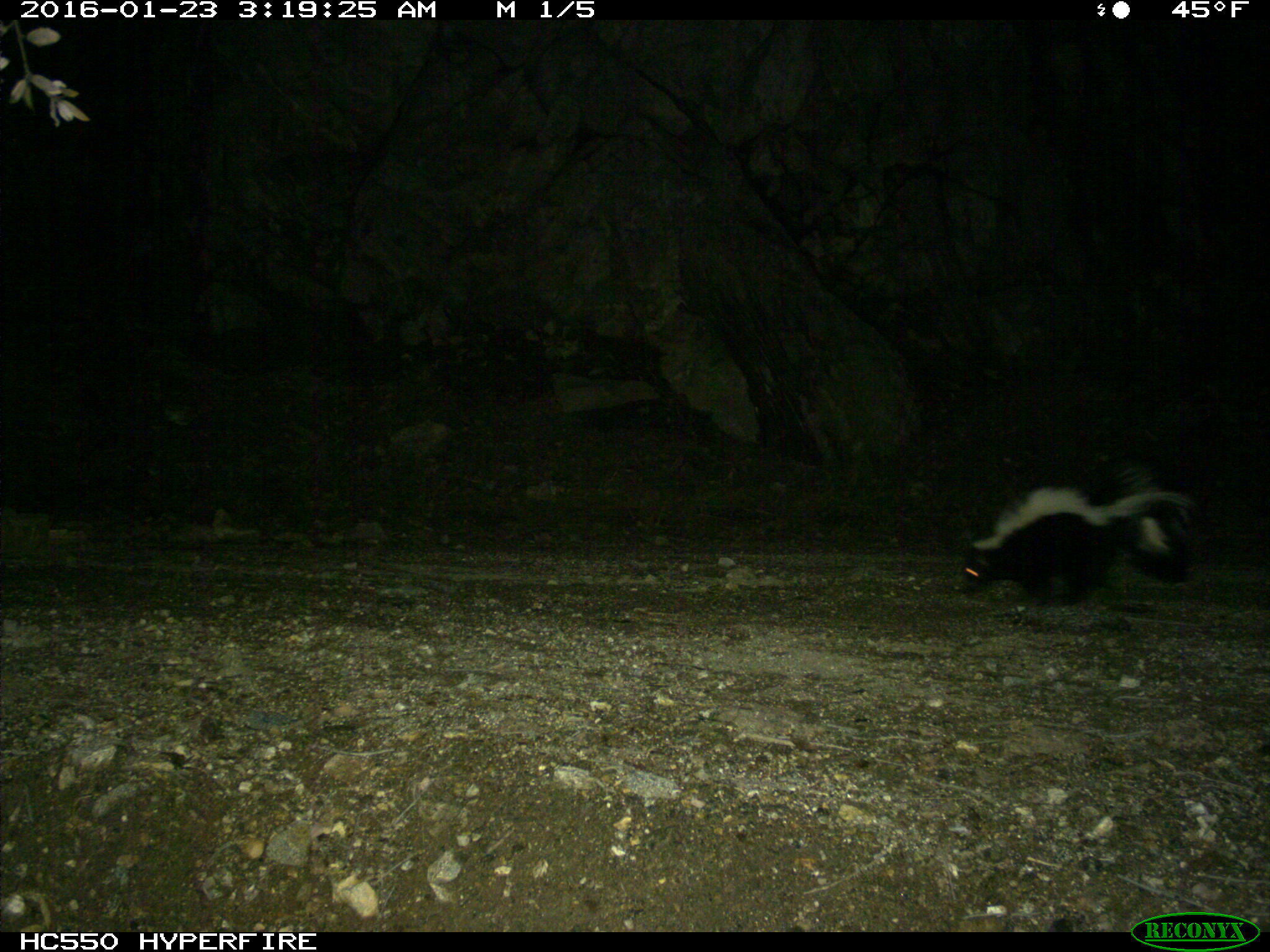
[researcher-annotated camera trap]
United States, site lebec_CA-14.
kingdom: Animalia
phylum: Chordata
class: Mammalia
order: Carnivora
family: Mephitidae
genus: Mephitis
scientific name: Mephitis mephitis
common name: striped skunk